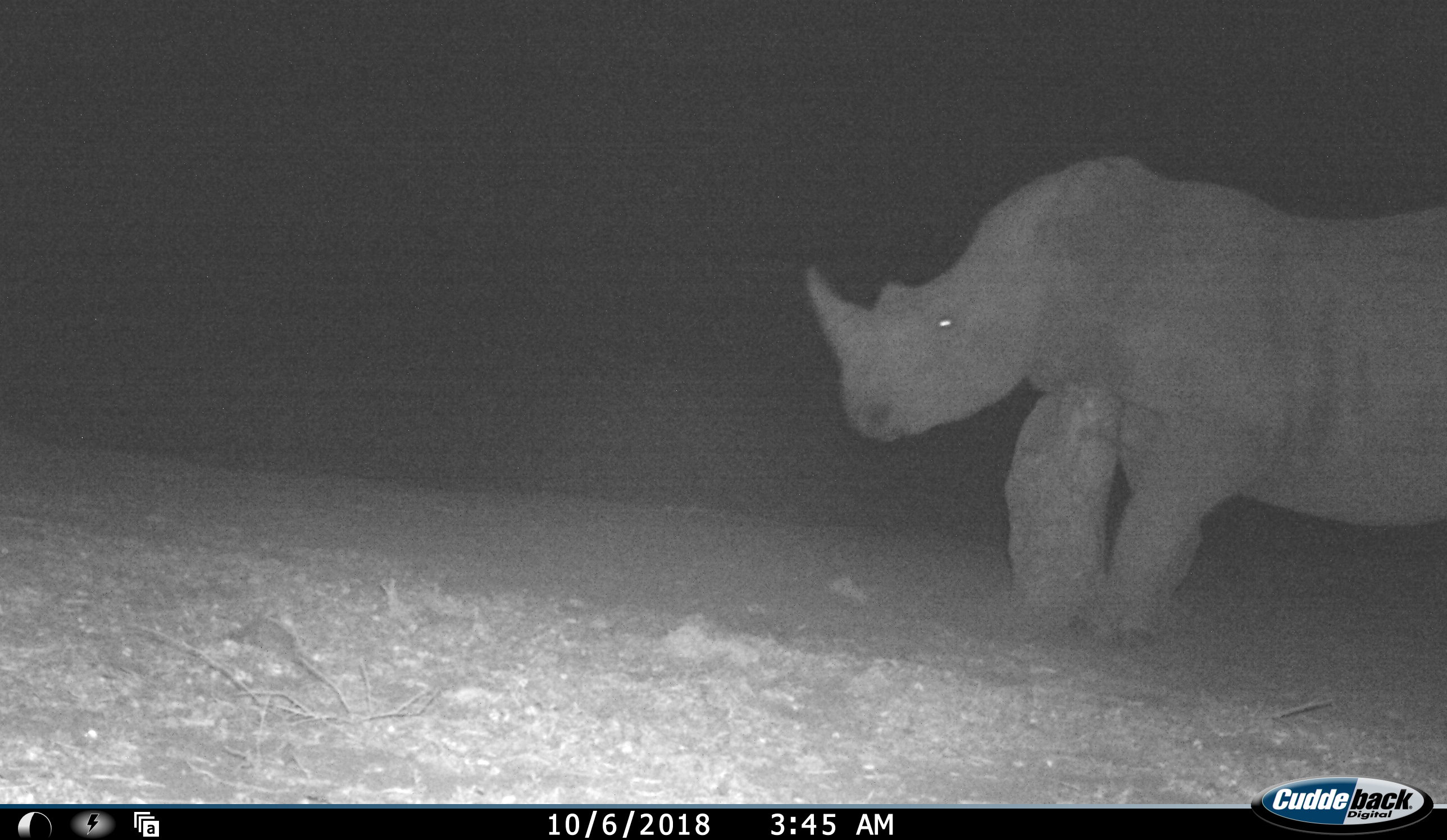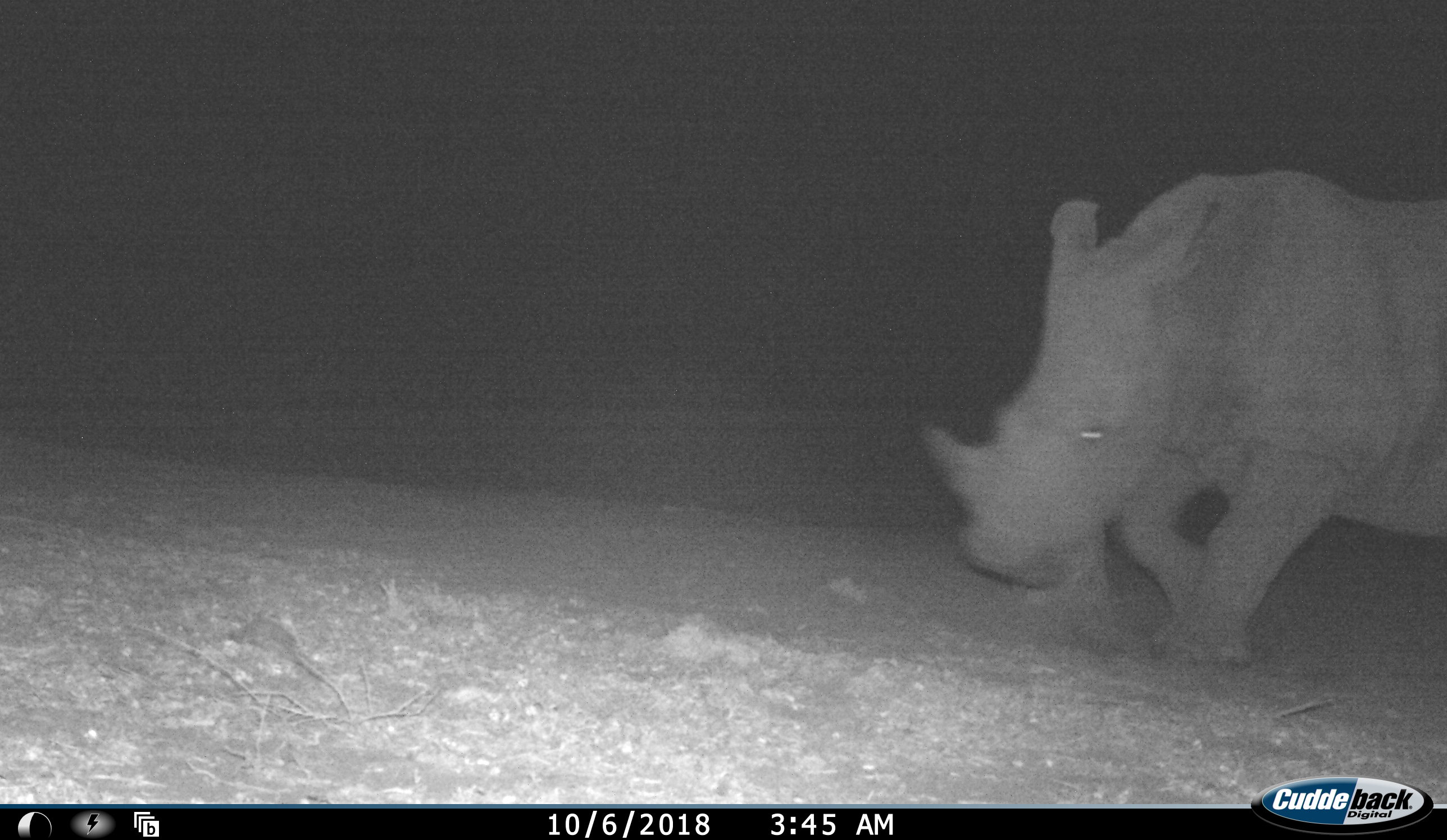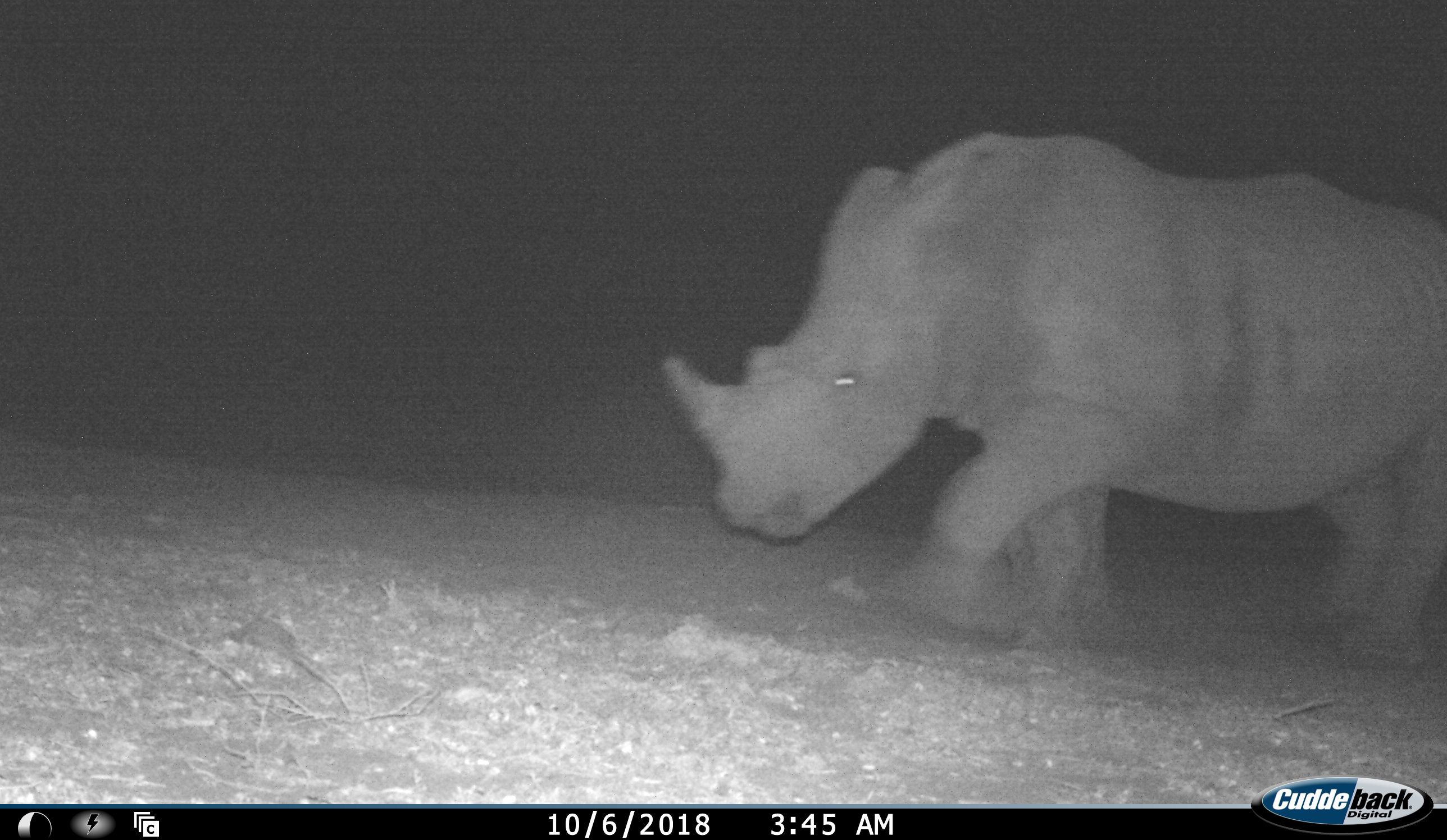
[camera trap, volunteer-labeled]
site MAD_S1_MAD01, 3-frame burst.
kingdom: Animalia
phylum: Chordata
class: Mammalia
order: Perissodactyla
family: Rhinocerotidae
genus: Ceratotherium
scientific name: Ceratotherium simum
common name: white rhinoceros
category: rhinoceroswhite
Rhinoceroswhite (white rhinoceros) (Ceratotherium simum), count 1. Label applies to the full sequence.